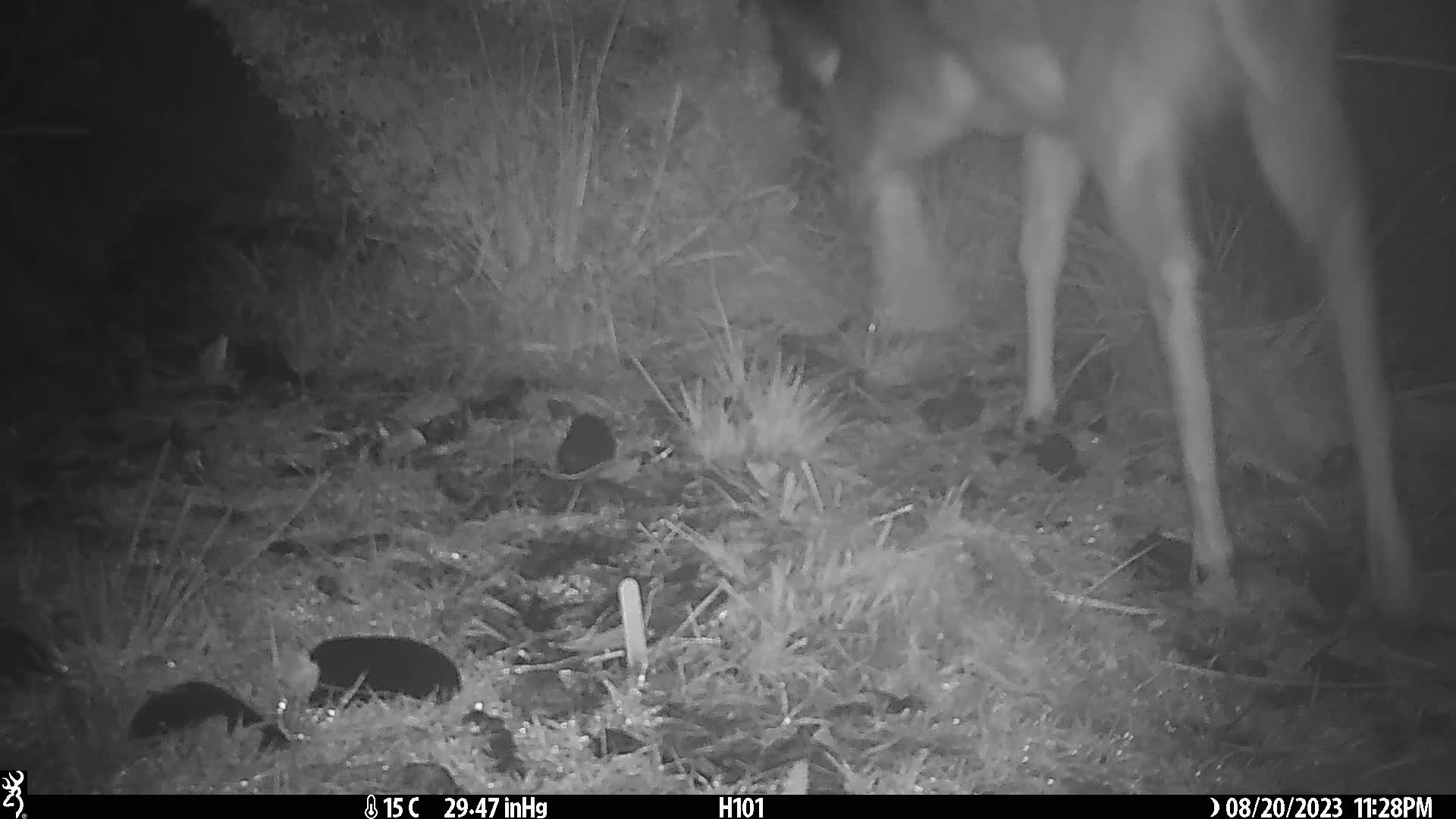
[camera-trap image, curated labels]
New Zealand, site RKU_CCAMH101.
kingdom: Animalia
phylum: Chordata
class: Mammalia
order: Artiodactyla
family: Cervidae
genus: Odocoileus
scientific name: Odocoileus virginianus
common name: white-tailed deer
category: white tailed deer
White tailed deer (white-tailed deer) (Odocoileus virginianus).